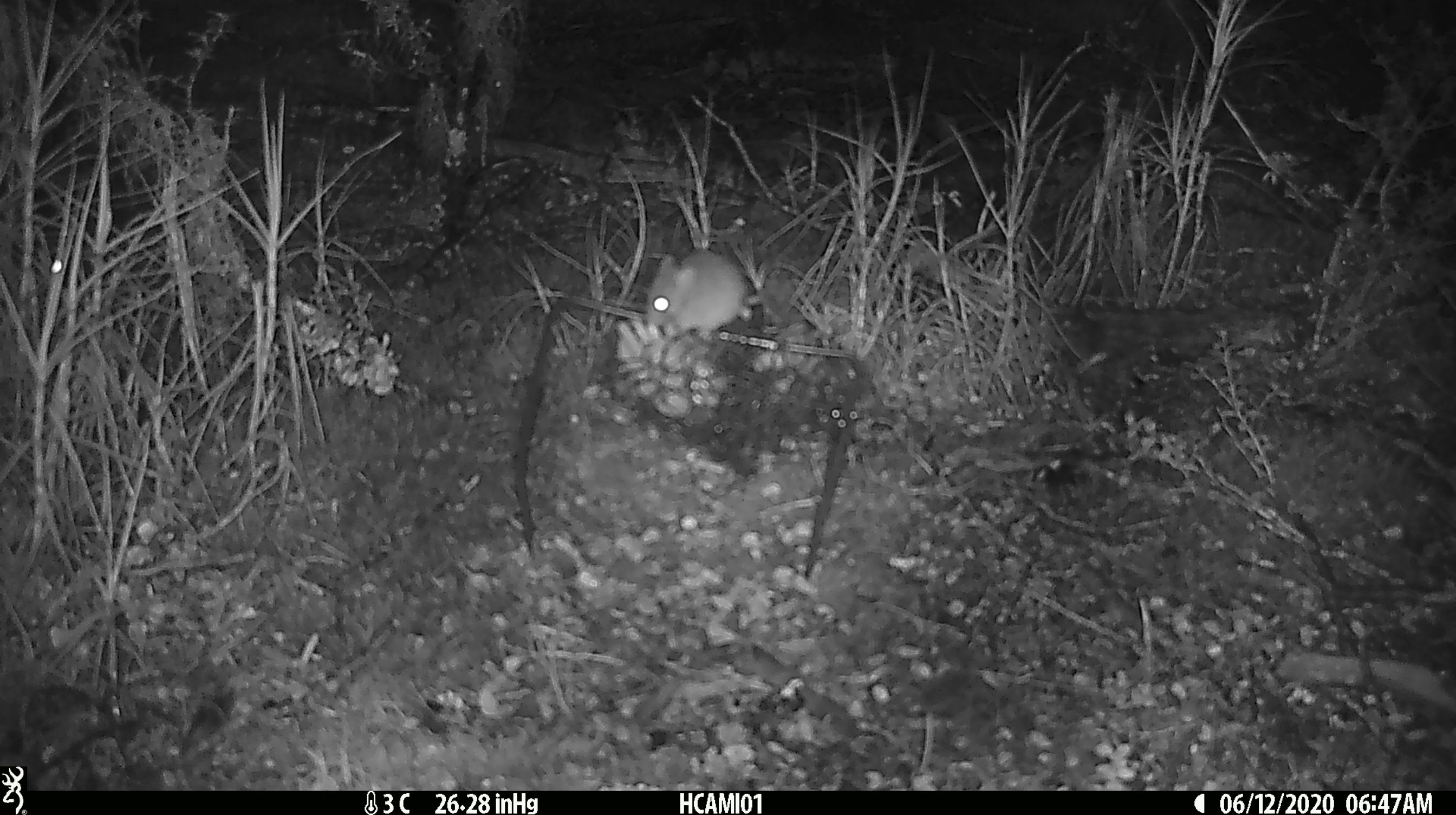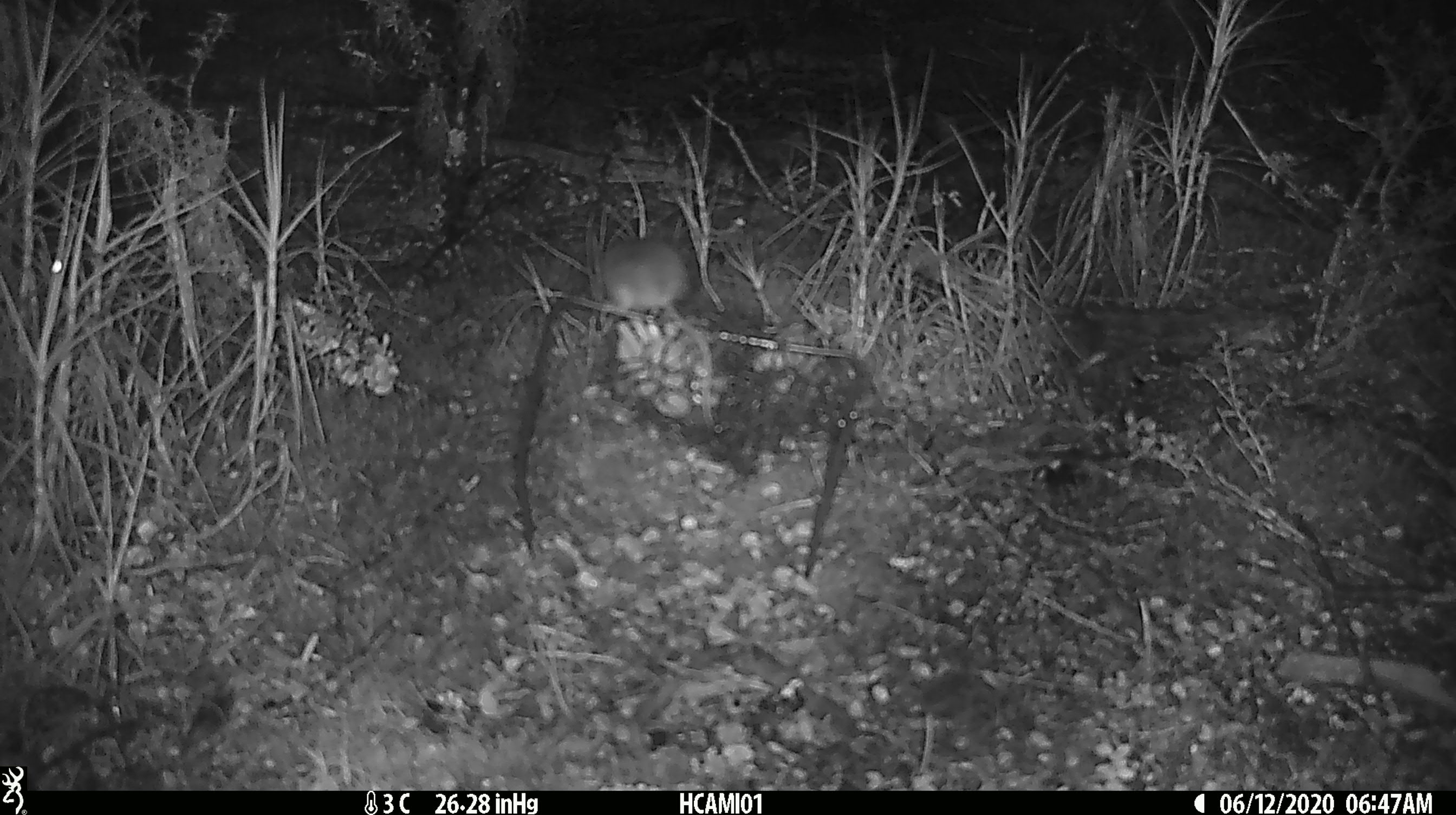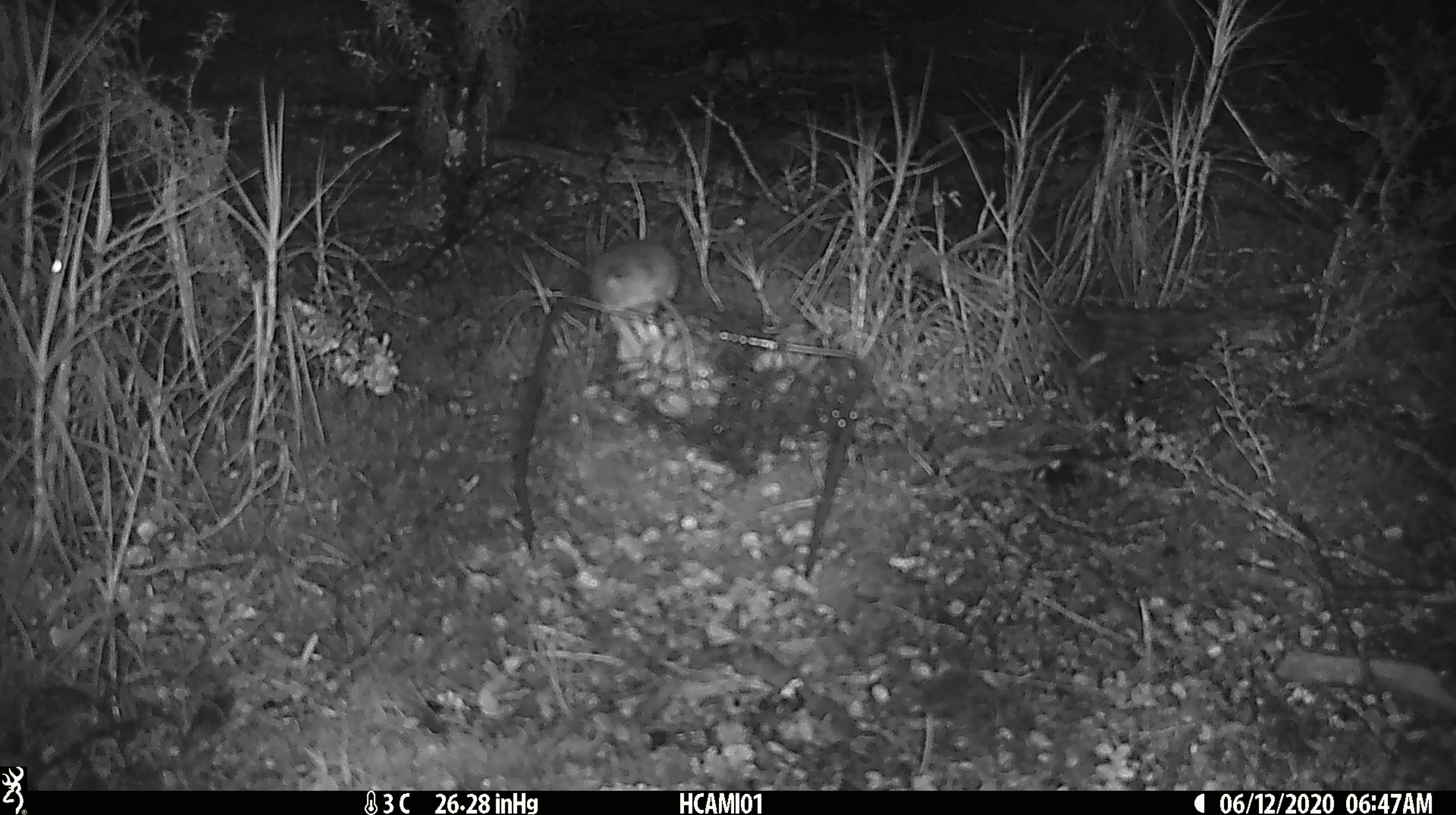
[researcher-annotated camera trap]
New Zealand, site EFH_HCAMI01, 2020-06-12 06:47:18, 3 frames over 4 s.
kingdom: Animalia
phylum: Chordata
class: Mammalia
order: Rodentia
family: Muridae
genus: Mus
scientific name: Mus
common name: mouse